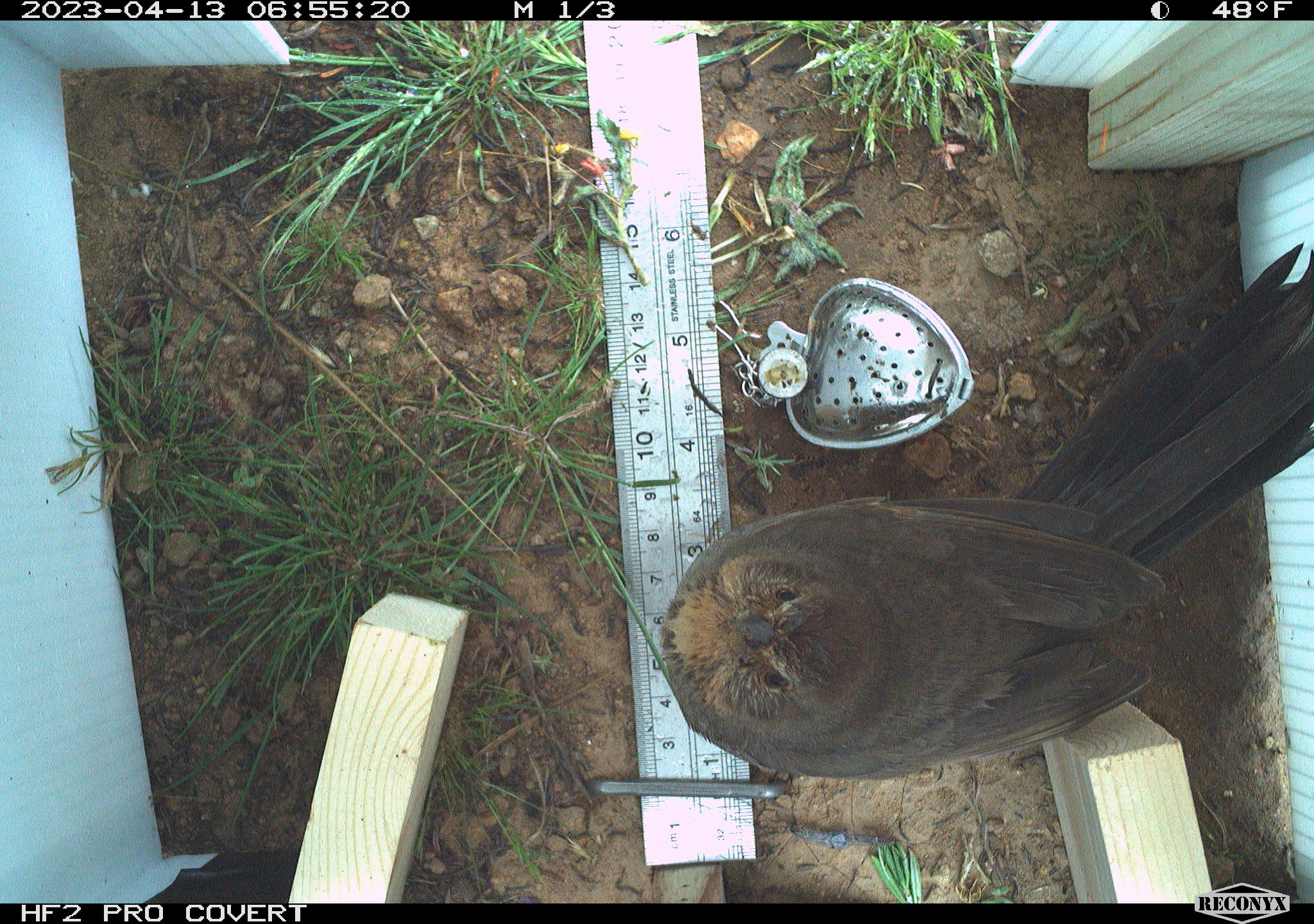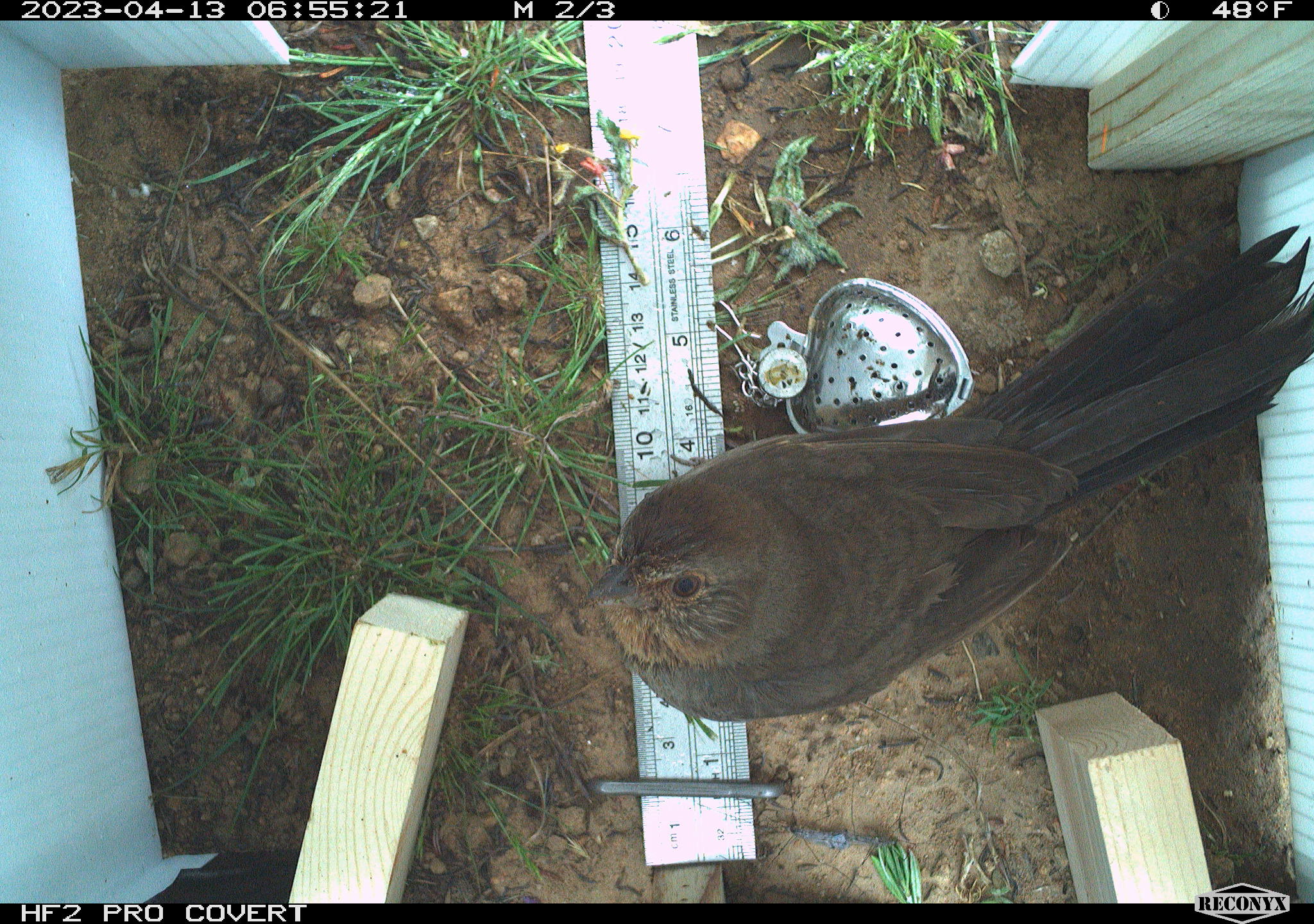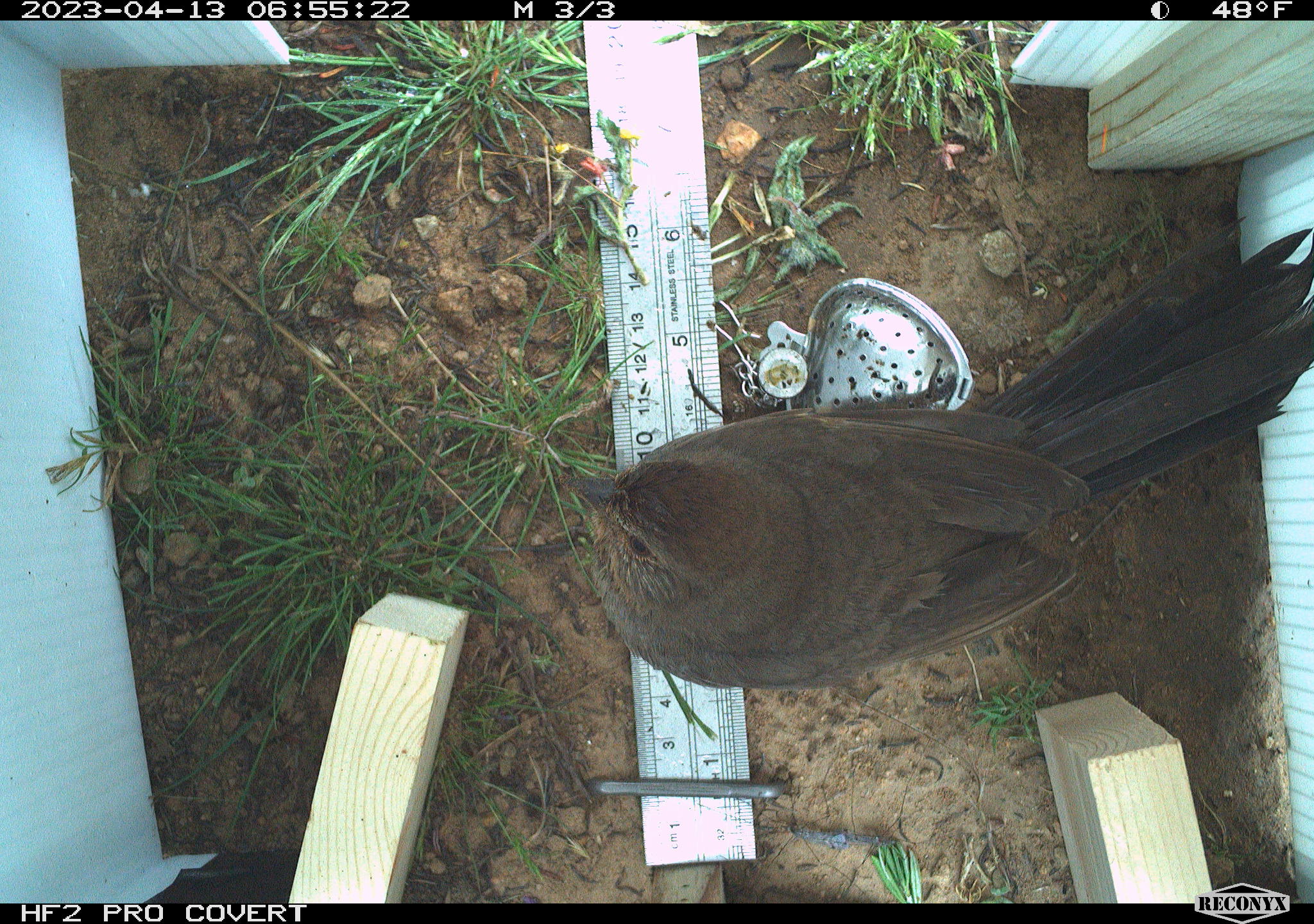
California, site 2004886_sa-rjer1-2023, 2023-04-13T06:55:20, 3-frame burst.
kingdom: Animalia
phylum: Chordata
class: Aves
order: Passeriformes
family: Passerellidae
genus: Melozone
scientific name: Melozone crissalis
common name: california towhee